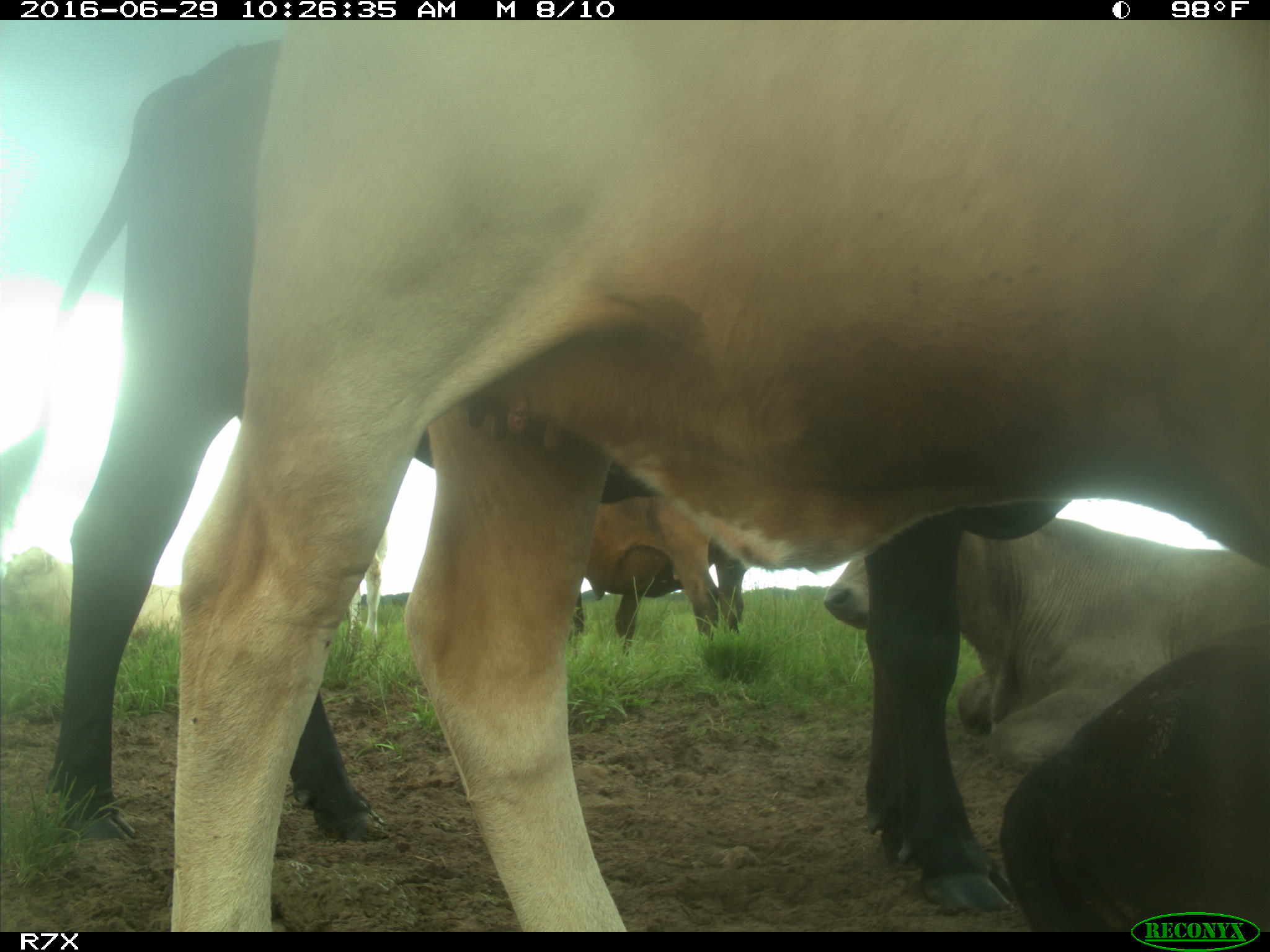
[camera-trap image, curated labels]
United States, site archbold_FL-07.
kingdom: Animalia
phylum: Chordata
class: Mammalia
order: Artiodactyla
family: Bovidae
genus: Bos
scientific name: Bos taurus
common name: domestic cow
Bos taurus (domestic cow).